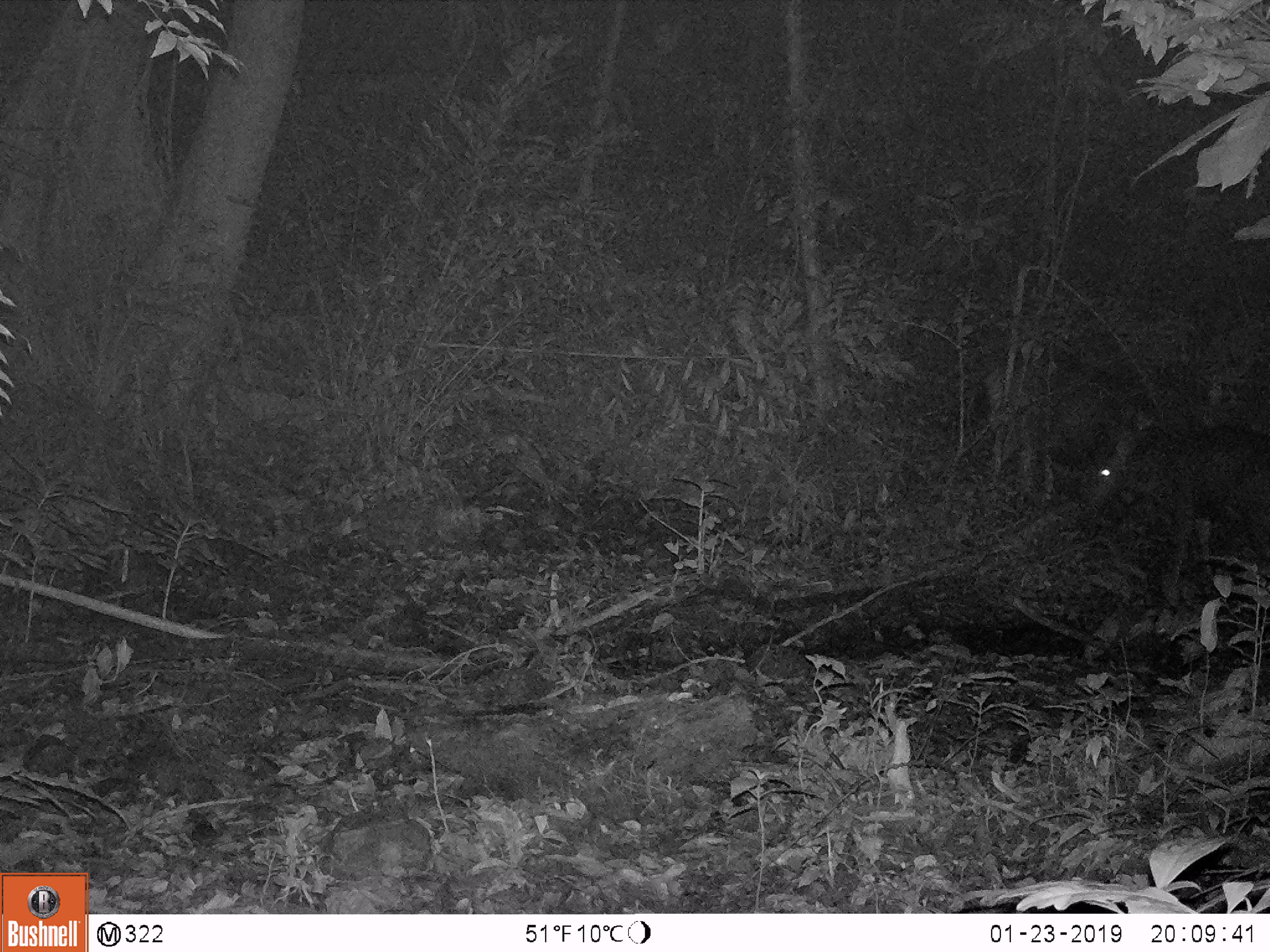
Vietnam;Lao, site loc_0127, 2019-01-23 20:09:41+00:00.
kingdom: Animalia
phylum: Chordata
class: Mammalia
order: Artiodactyla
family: Cervidae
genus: Rusa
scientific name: Rusa unicolor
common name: sambar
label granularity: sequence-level